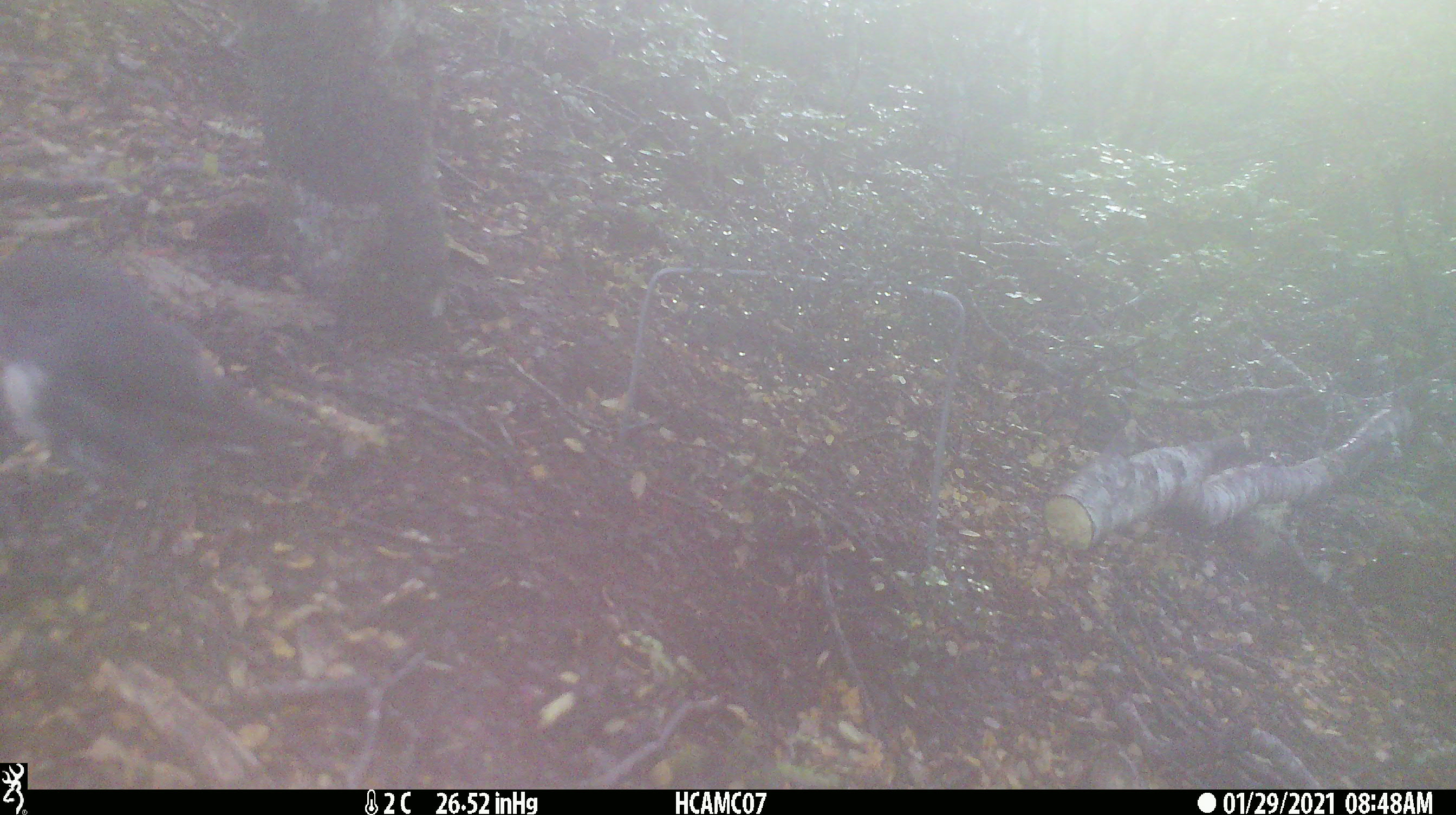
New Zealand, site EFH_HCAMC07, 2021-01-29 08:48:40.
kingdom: Animalia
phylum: Chordata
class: Aves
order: Passeriformes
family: Petroicidae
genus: Petroica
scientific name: Petroica australis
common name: new zealand robin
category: robin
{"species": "robin (new zealand robin) (Petroica australis)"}